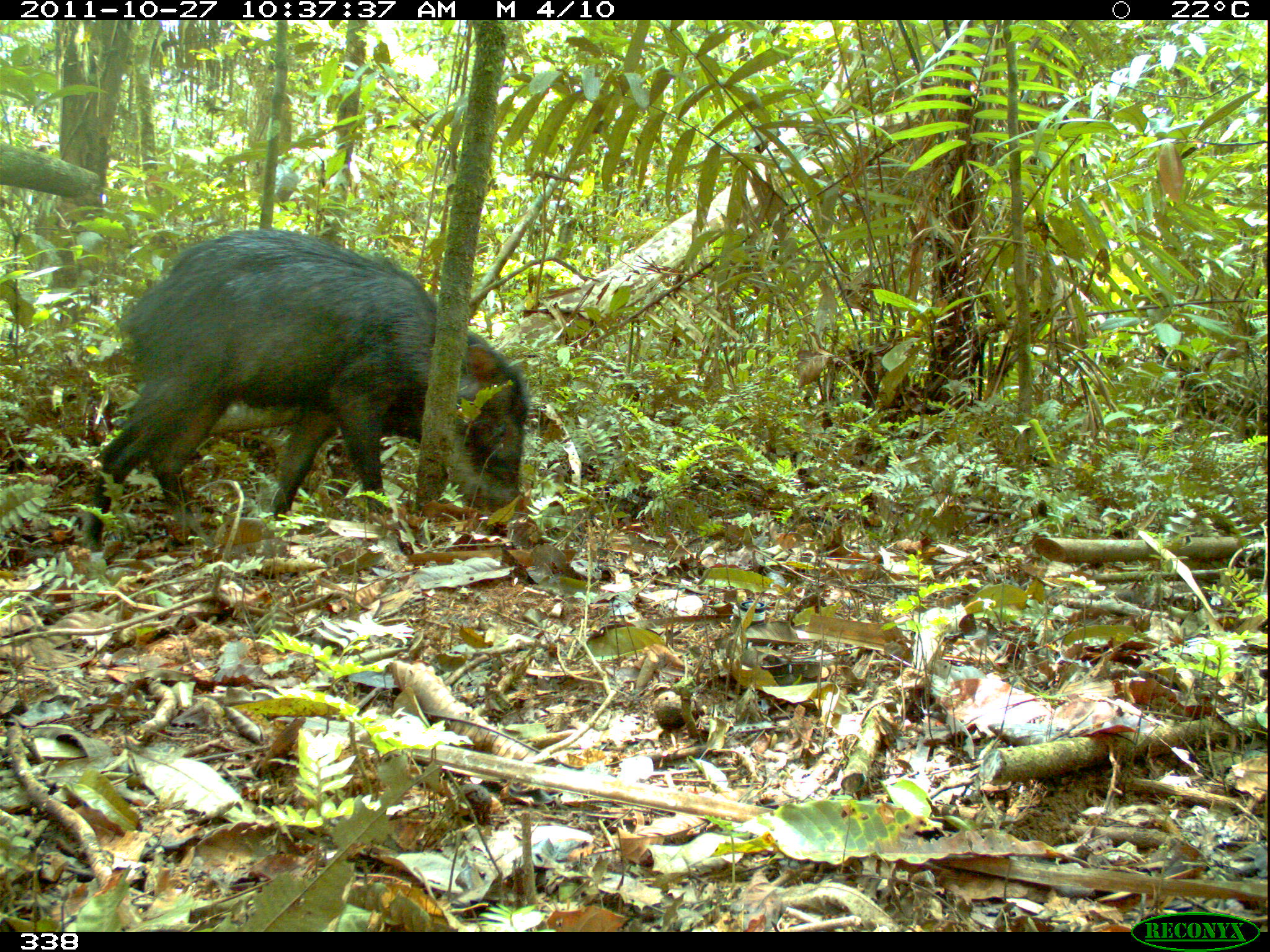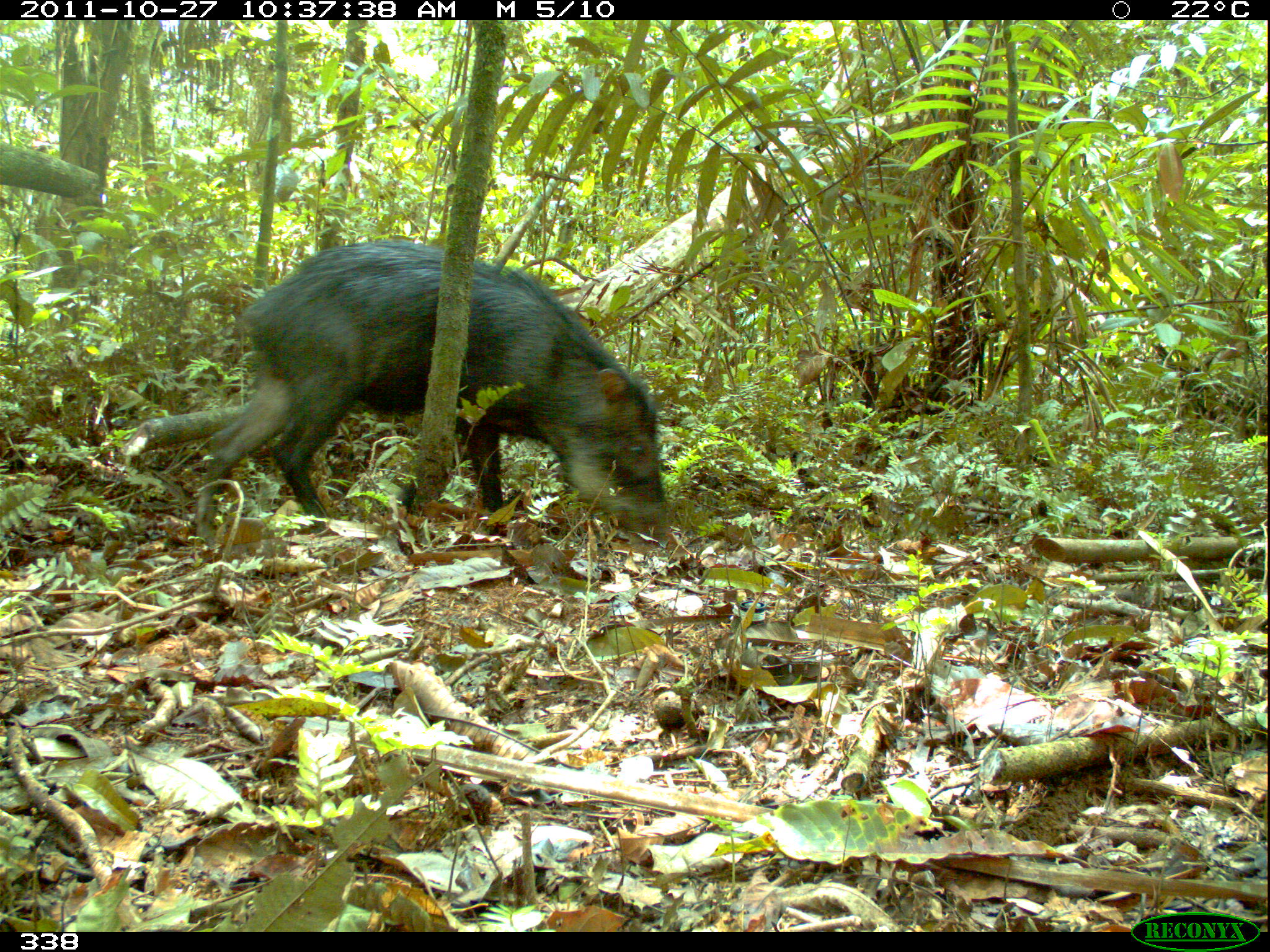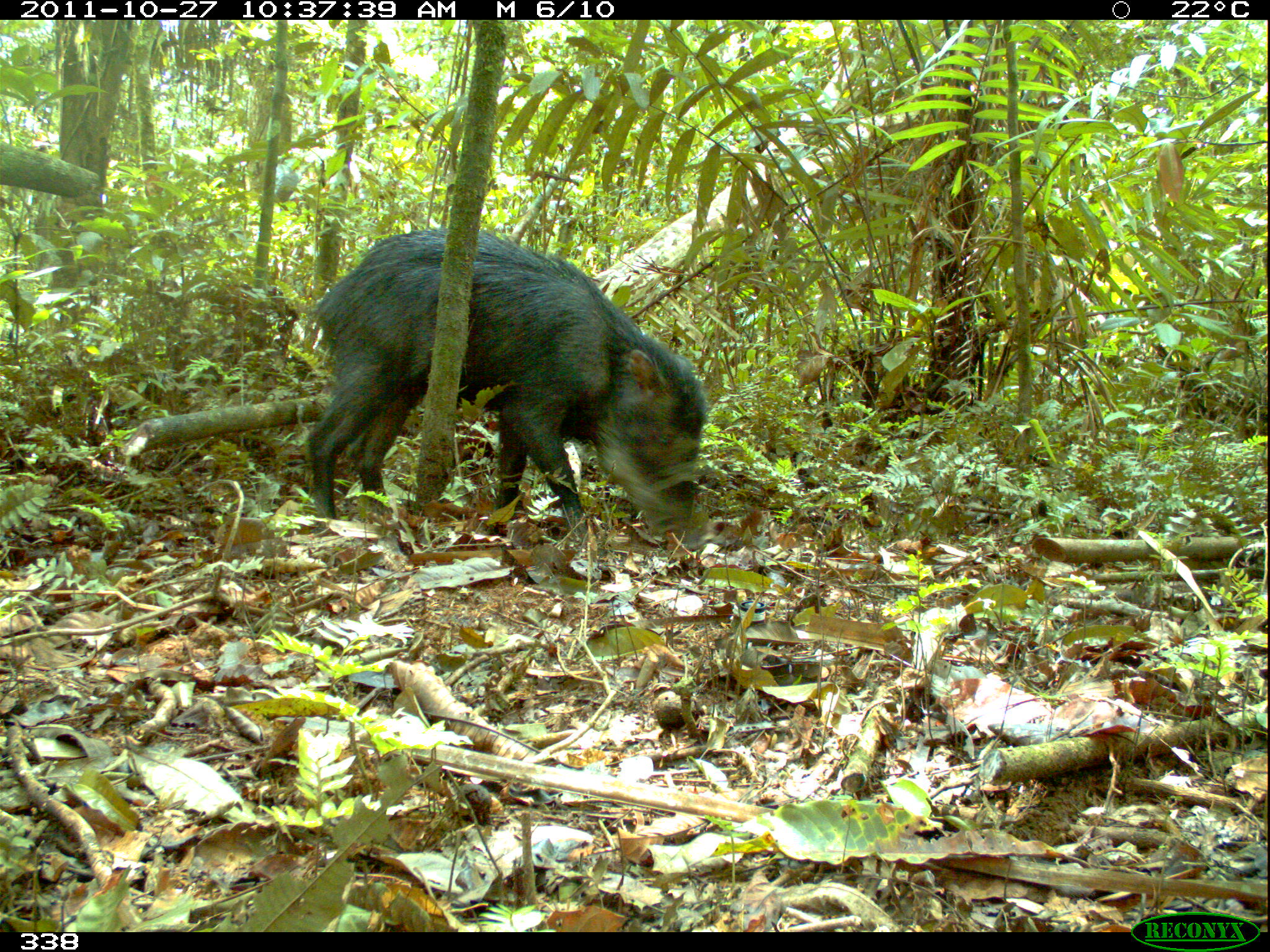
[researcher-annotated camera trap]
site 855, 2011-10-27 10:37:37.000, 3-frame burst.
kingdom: Animalia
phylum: Chordata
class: Mammalia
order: Artiodactyla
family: Tayassuidae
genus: Tayassu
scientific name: Tayassu pecari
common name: white-lipped peccary